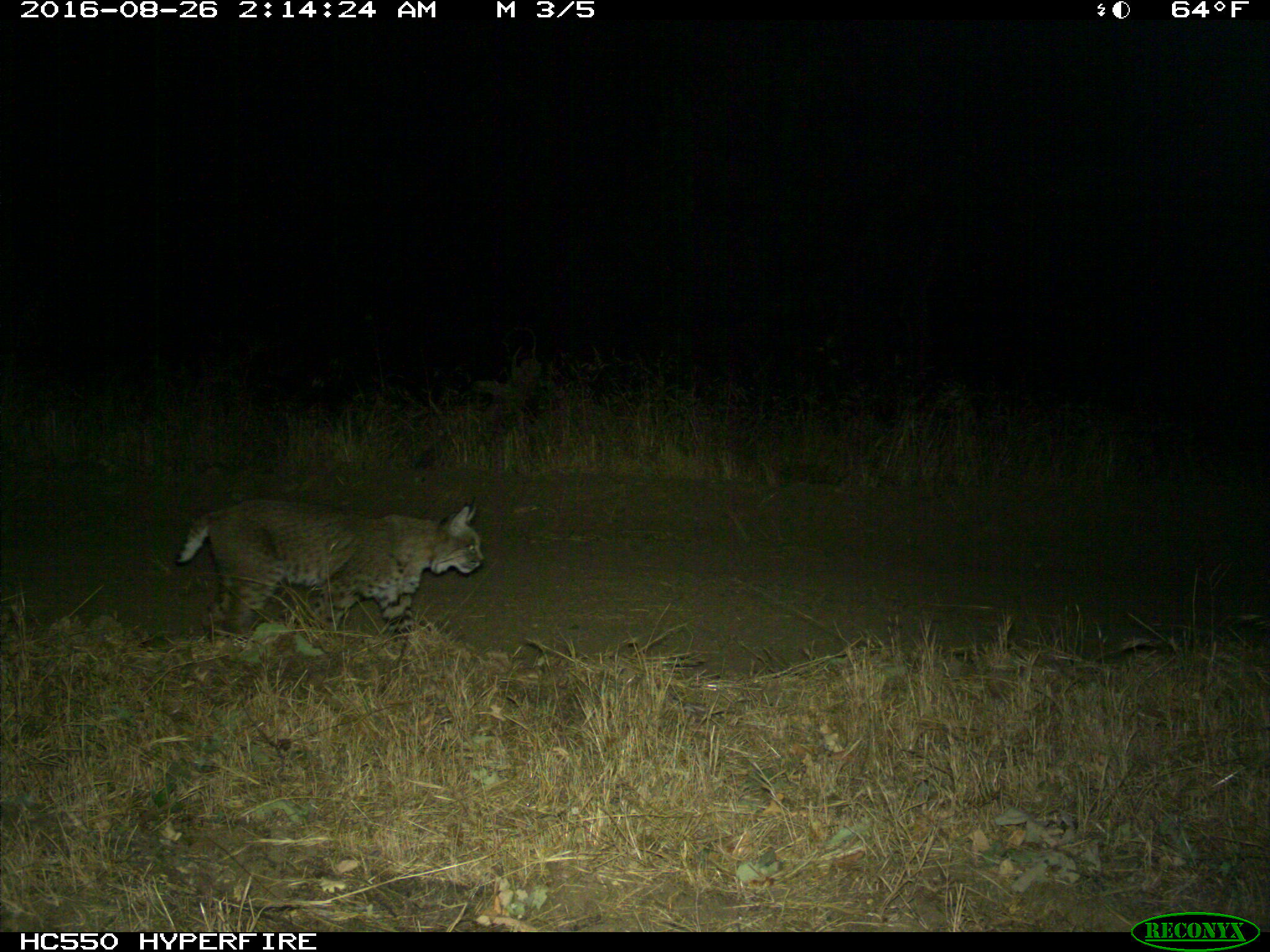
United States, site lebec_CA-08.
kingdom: Animalia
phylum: Chordata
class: Mammalia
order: Carnivora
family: Felidae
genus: Lynx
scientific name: Lynx rufus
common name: bobcat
Lynx rufus (bobcat).